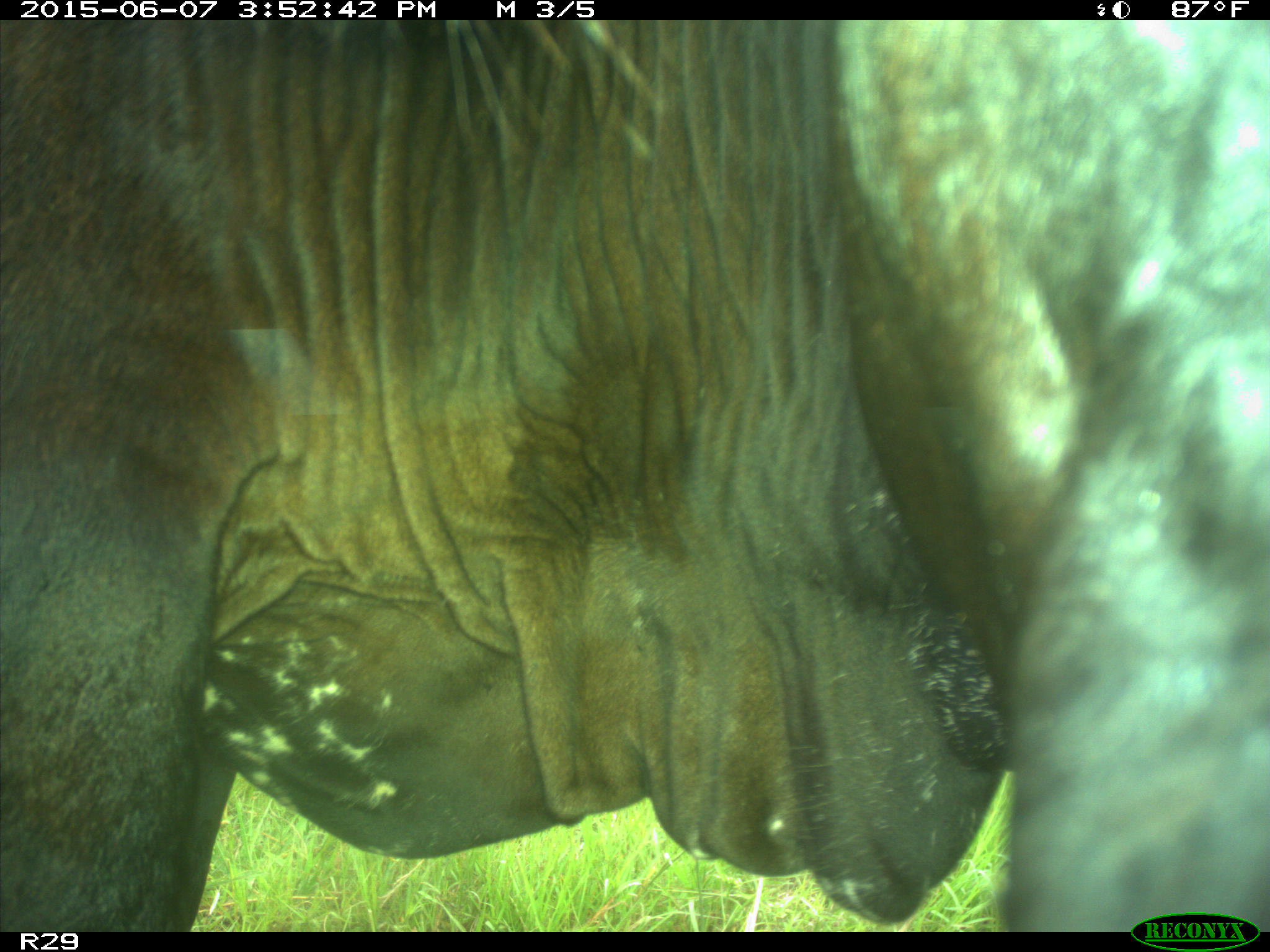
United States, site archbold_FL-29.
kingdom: Animalia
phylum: Chordata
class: Mammalia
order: Artiodactyla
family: Bovidae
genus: Bos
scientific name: Bos taurus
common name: domestic cow